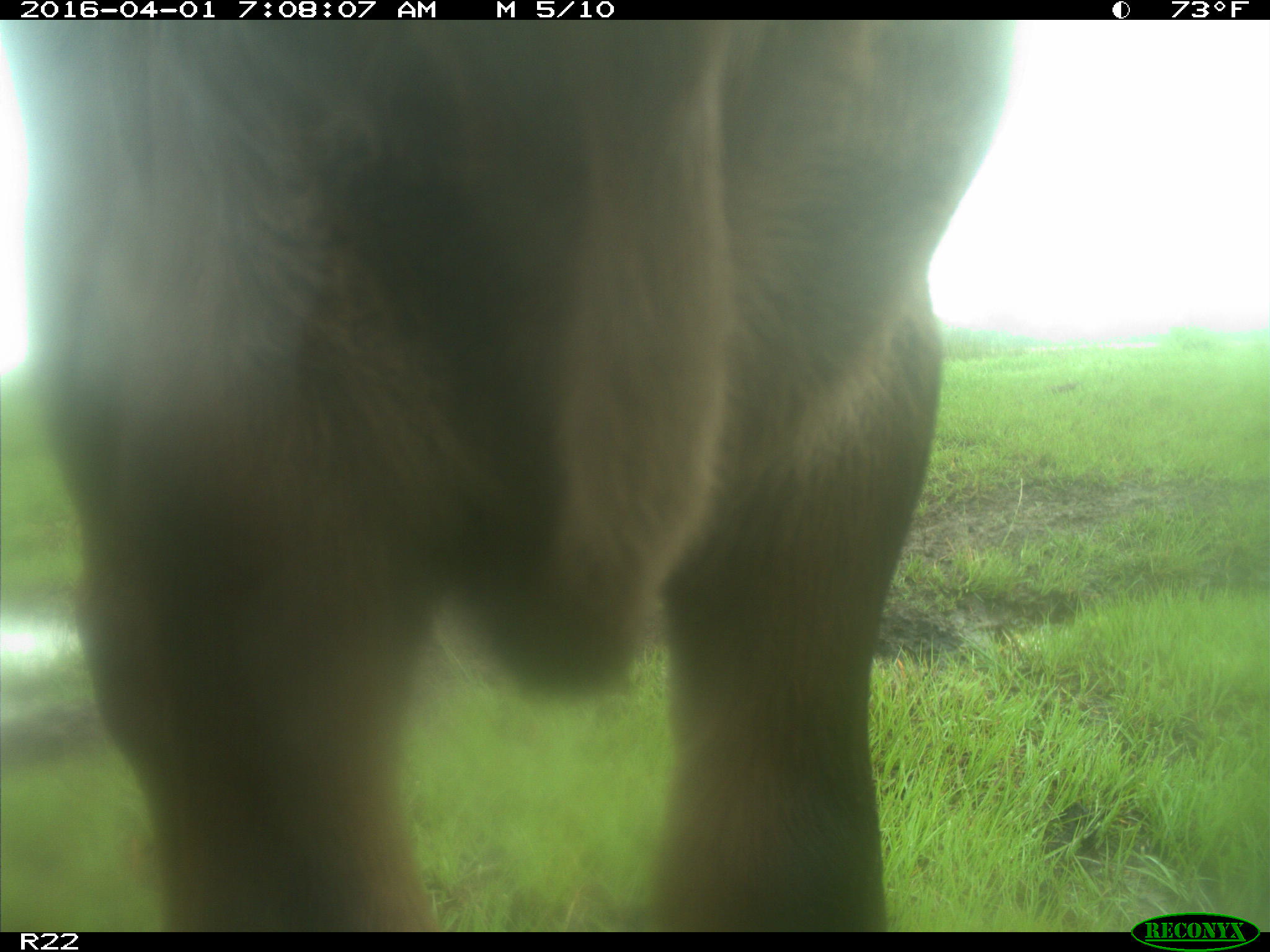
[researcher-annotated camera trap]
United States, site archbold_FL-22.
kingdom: Animalia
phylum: Chordata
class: Mammalia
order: Artiodactyla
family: Bovidae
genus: Bos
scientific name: Bos taurus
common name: domestic cow